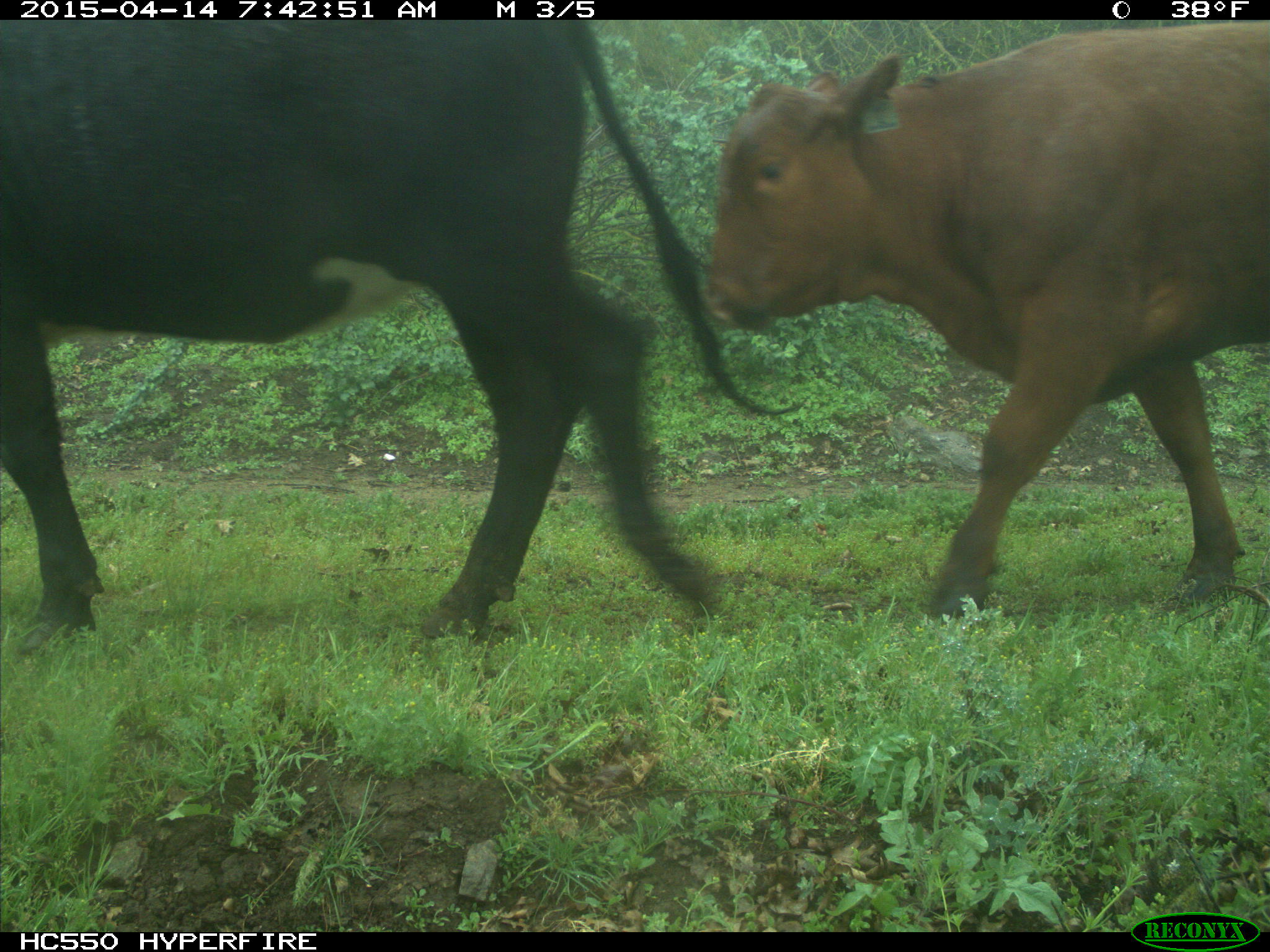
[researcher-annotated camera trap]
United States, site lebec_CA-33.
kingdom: Animalia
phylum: Chordata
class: Mammalia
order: Artiodactyla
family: Bovidae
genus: Bos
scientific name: Bos taurus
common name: domestic cow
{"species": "Bos taurus (domestic cow)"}